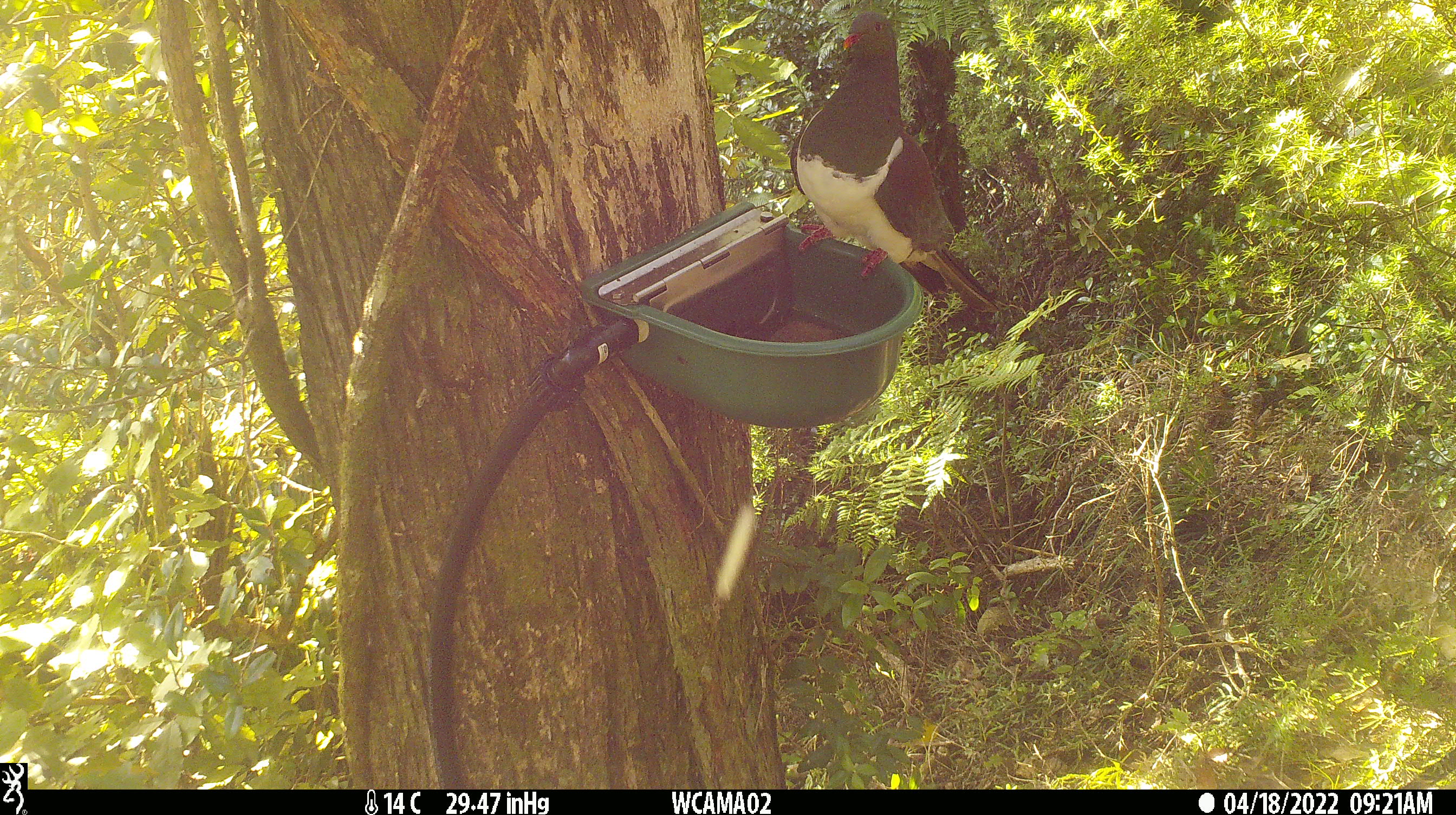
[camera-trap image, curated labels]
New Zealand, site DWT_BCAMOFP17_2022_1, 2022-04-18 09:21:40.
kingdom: Animalia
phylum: Chordata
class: Aves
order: Columbiformes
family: Columbidae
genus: Hemiphaga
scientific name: Hemiphaga novaeseelandiae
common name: new zealand pigeon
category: kereru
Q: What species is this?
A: Kereru (new zealand pigeon) (Hemiphaga novaeseelandiae).